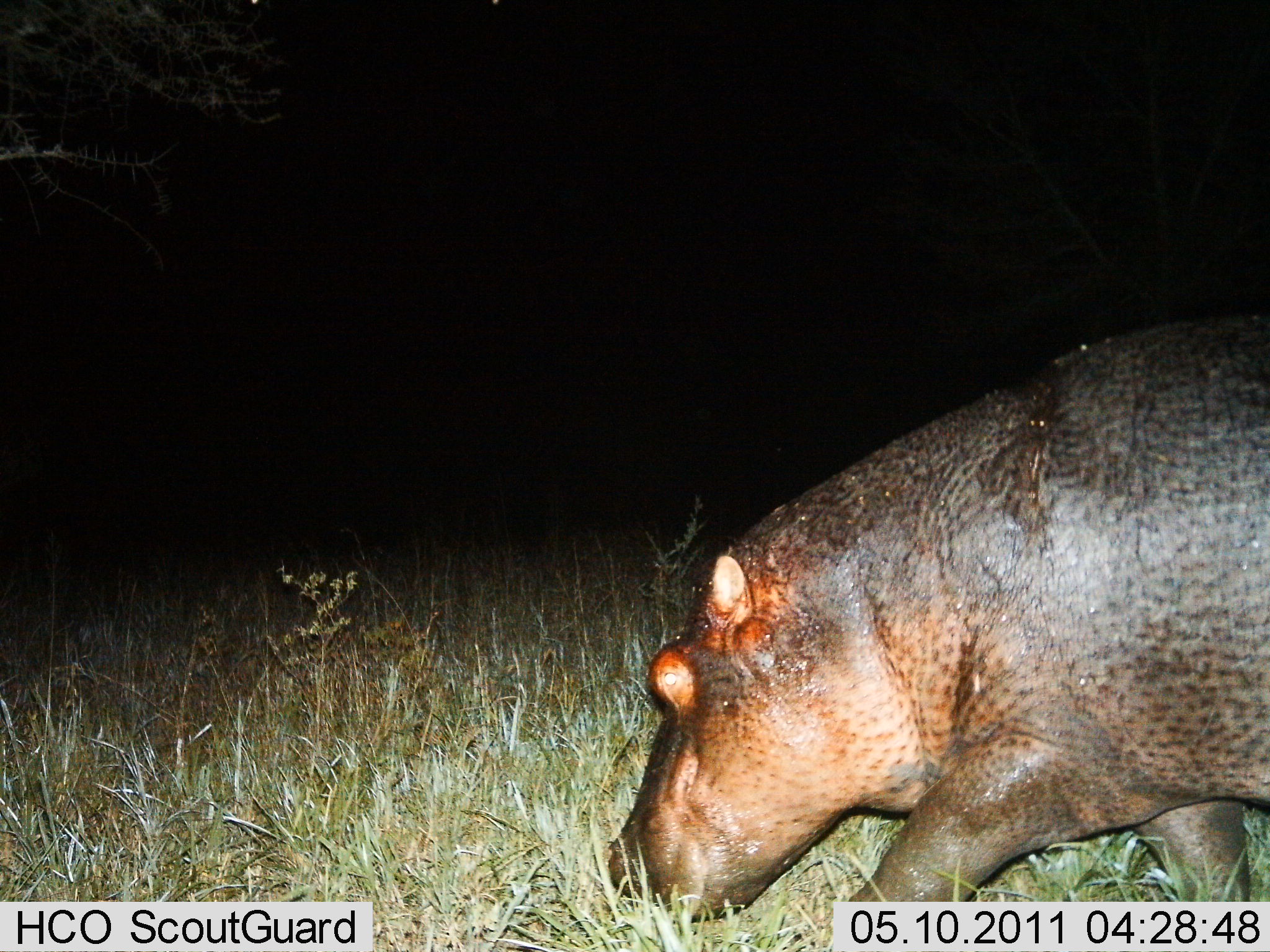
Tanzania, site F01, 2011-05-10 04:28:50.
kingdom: Animalia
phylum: Chordata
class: Mammalia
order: Artiodactyla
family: Hippopotamidae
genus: Hippopotamus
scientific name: Hippopotamus amphibius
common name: hippopotamus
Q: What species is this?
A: Hippopotamus (Hippopotamus amphibius).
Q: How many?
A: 1.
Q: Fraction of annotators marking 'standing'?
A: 25%.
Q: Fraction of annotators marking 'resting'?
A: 0%.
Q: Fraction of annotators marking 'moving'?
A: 75%.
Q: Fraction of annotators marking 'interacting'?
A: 0%.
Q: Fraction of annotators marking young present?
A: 0%.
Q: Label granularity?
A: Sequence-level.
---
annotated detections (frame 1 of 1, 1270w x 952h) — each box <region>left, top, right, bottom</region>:
animal: <region>607, 297, 1270, 926</region>